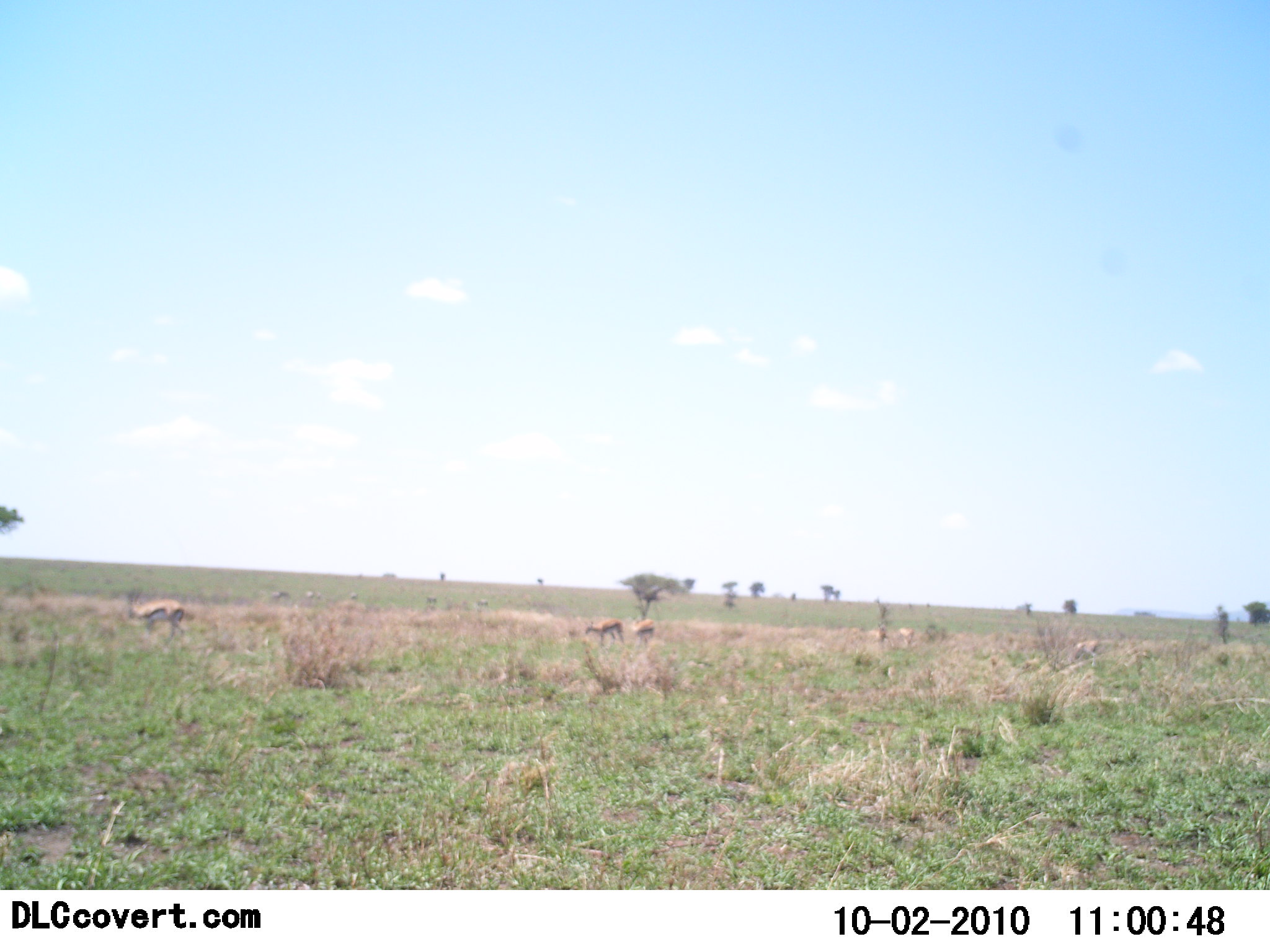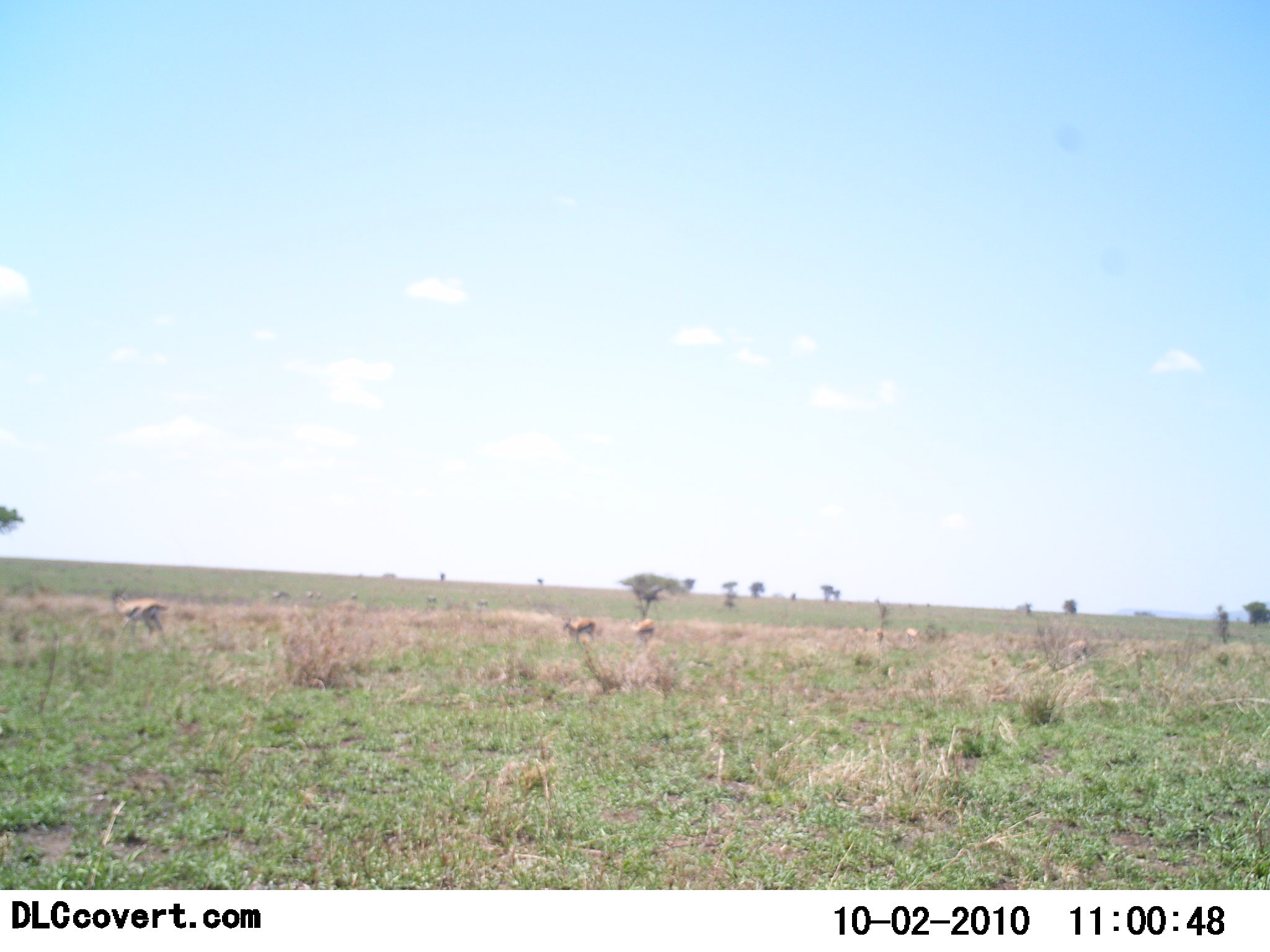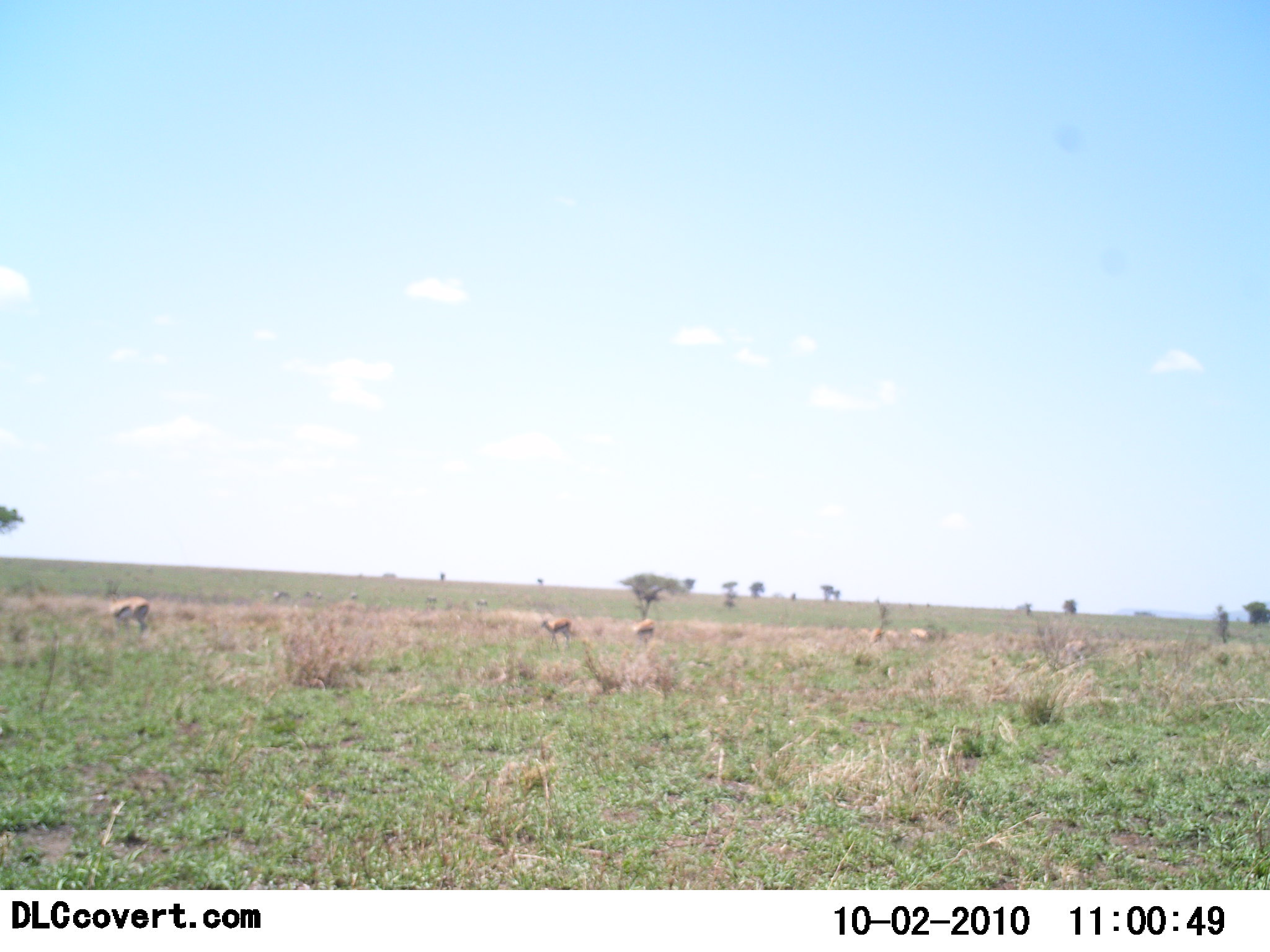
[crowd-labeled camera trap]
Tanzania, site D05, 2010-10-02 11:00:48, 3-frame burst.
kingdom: Animalia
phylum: Chordata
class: Mammalia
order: Artiodactyla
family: Bovidae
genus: Eudorcas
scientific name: Eudorcas thomsonii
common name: thomson's gazelle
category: gazellethomsons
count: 6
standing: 39%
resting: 0%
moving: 72%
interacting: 0%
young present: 0%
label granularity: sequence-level